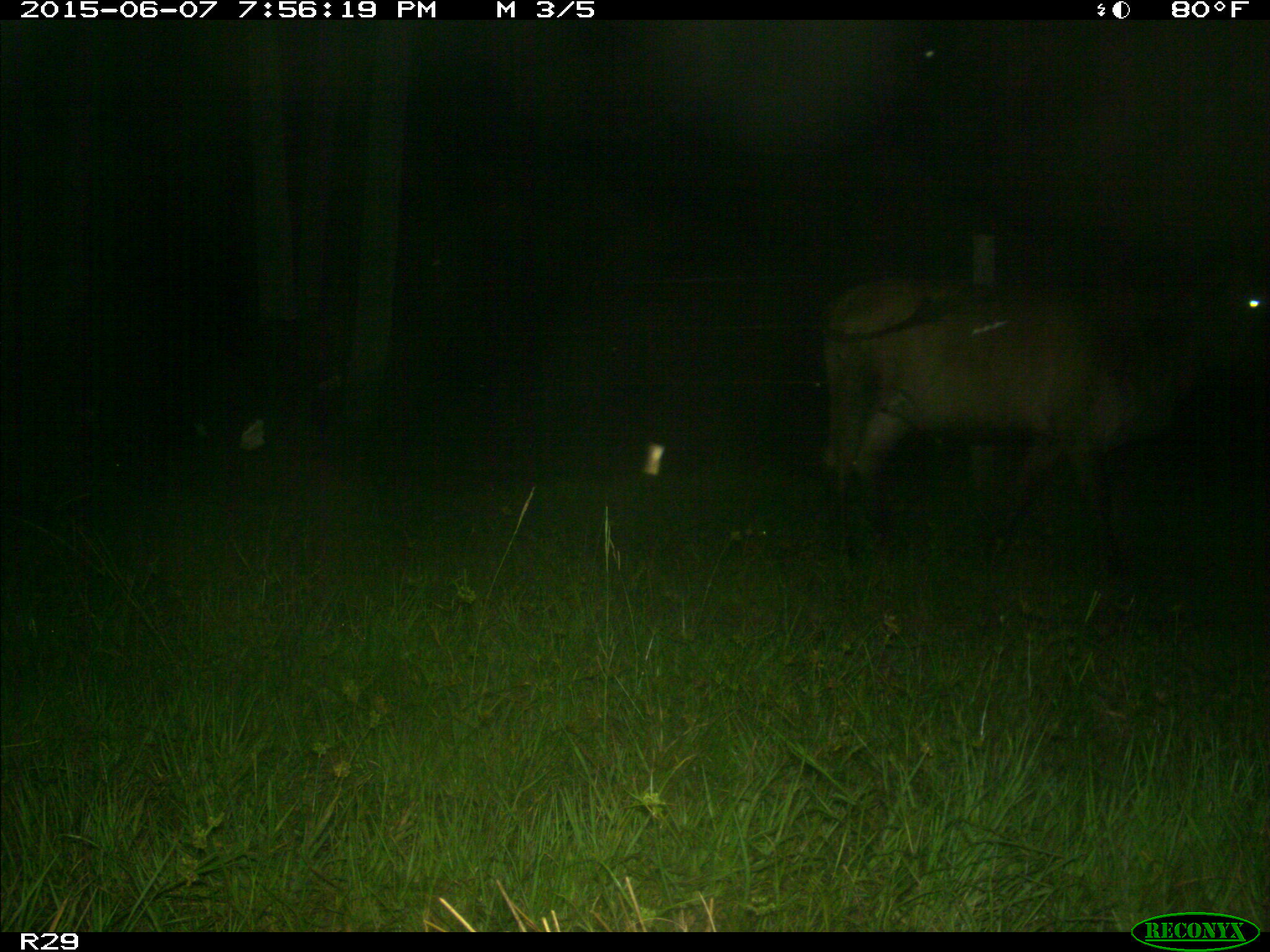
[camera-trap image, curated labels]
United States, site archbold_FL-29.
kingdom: Animalia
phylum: Chordata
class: Mammalia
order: Artiodactyla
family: Bovidae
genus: Bos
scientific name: Bos taurus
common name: domestic cow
Bos taurus (domestic cow).